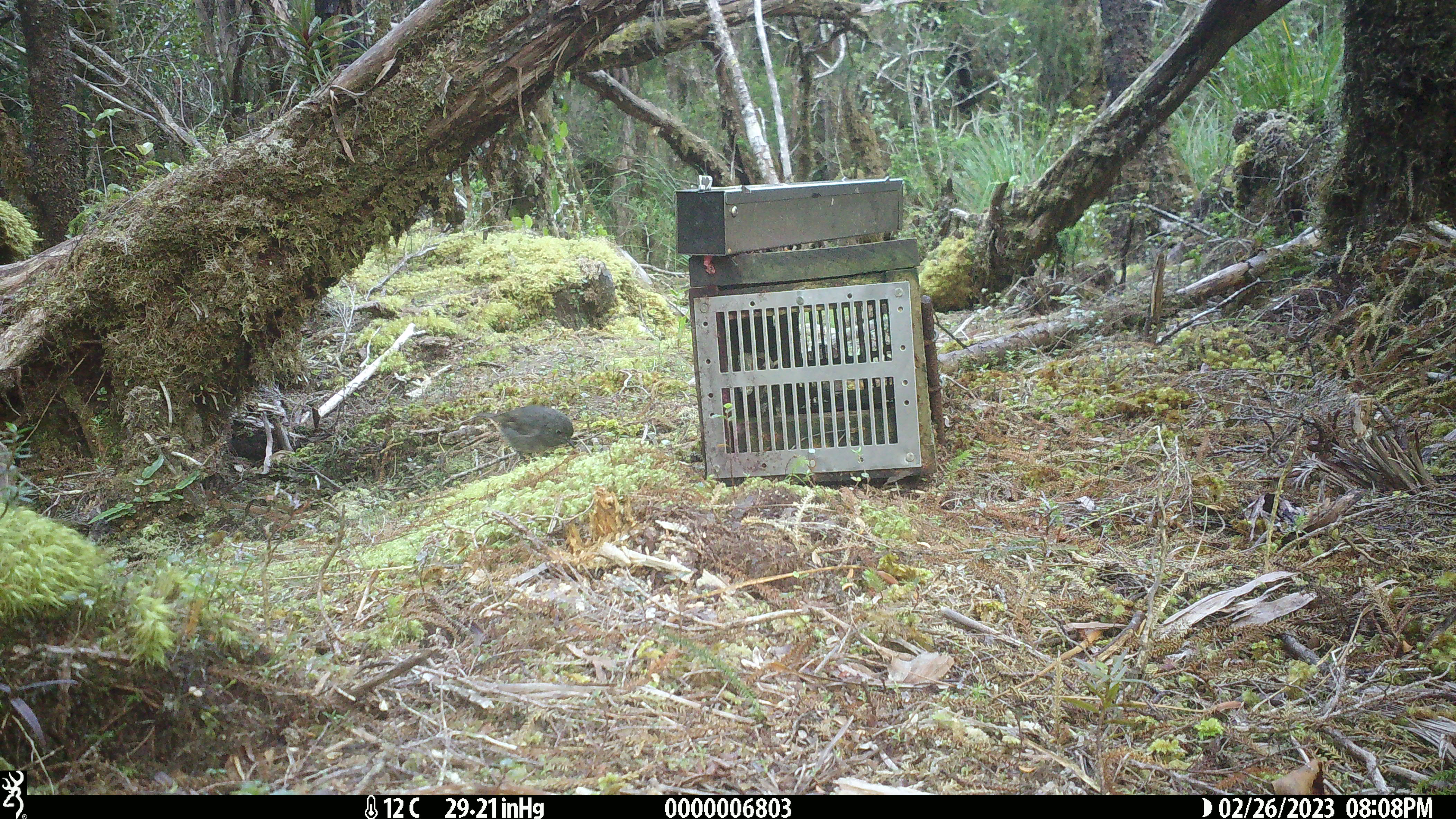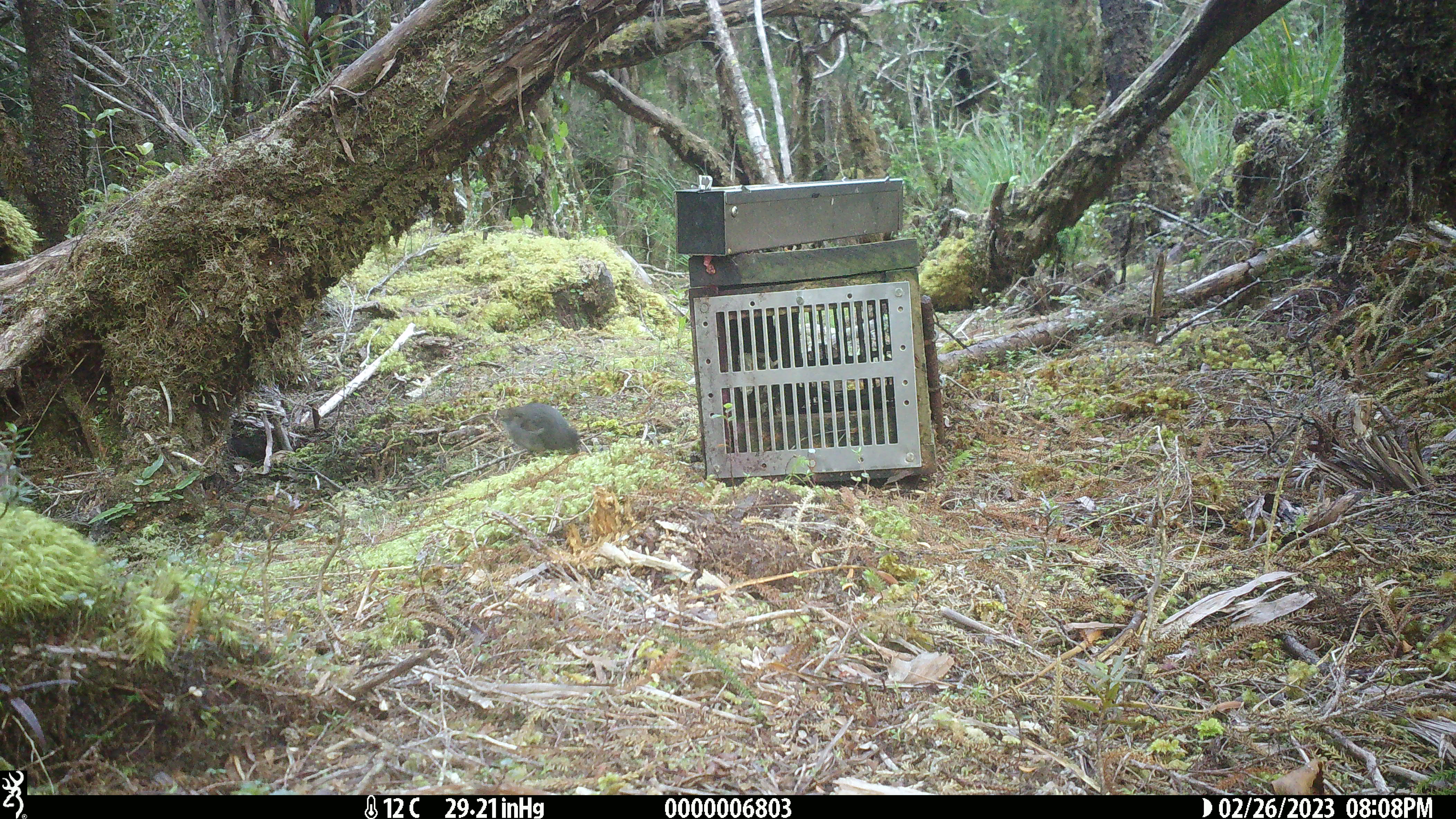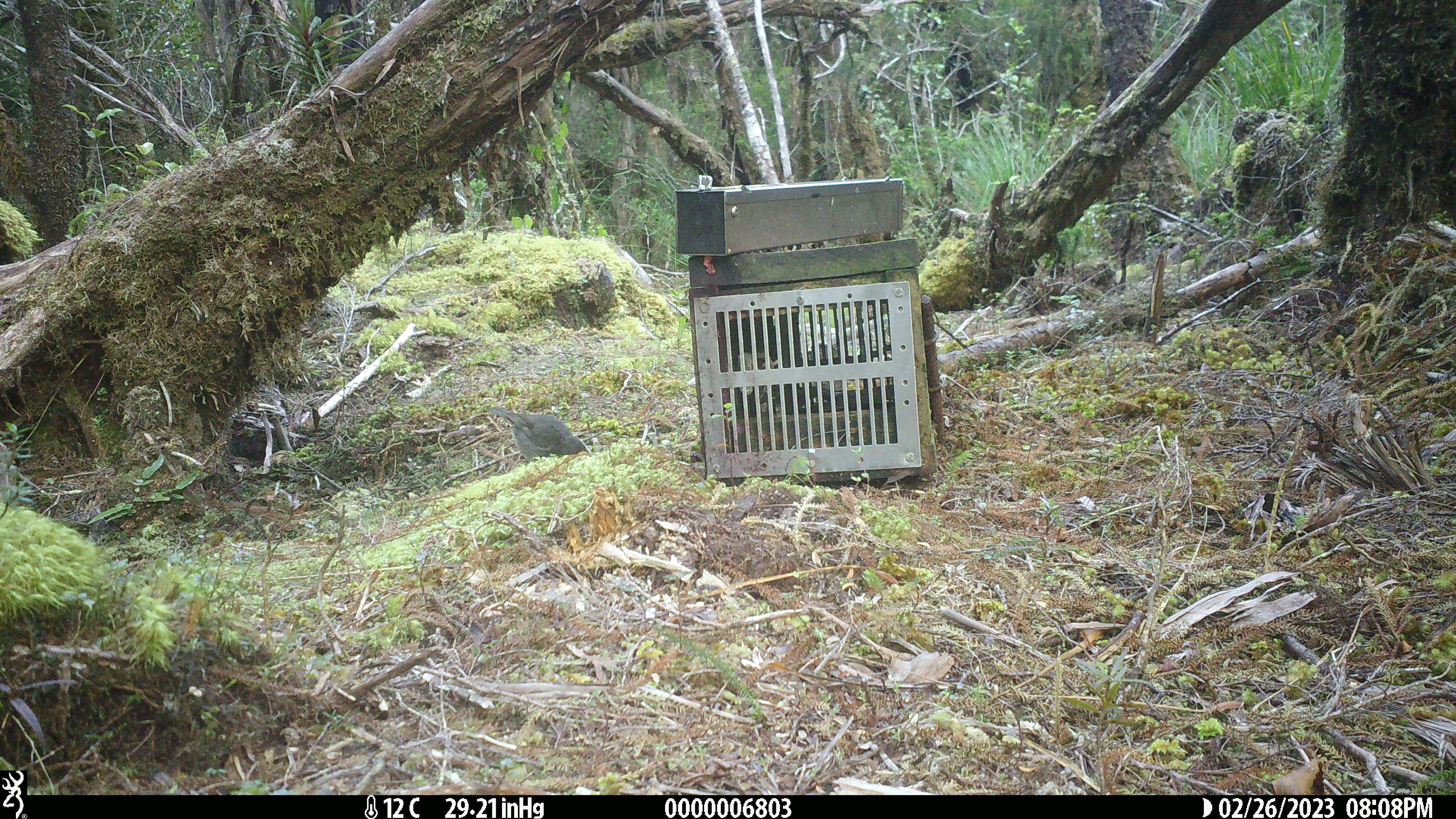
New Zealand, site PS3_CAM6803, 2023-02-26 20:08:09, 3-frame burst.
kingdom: Animalia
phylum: Chordata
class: Aves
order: Passeriformes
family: Petroicidae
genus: Petroica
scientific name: Petroica australis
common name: new zealand robin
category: robin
Robin (new zealand robin) (Petroica australis).